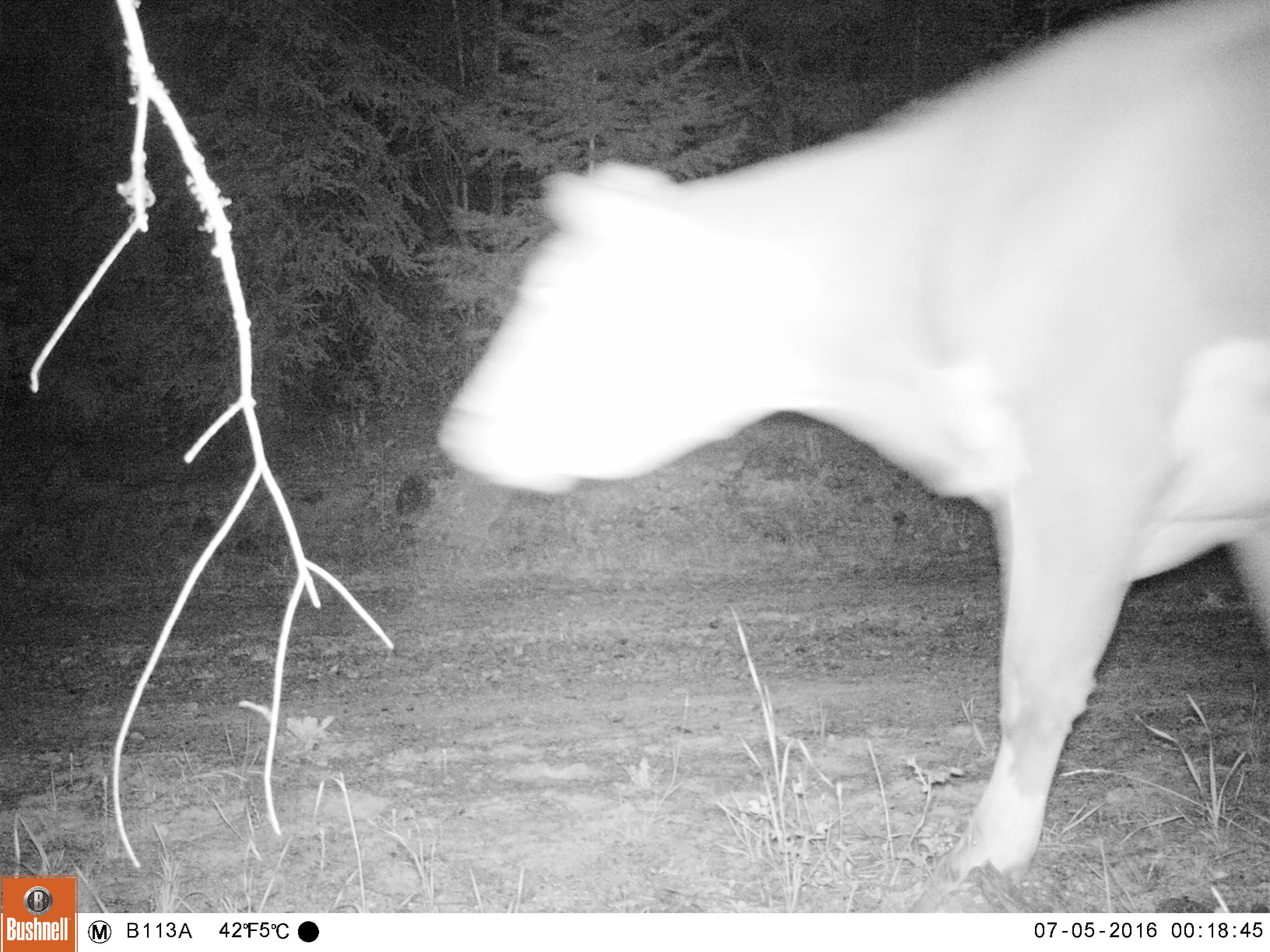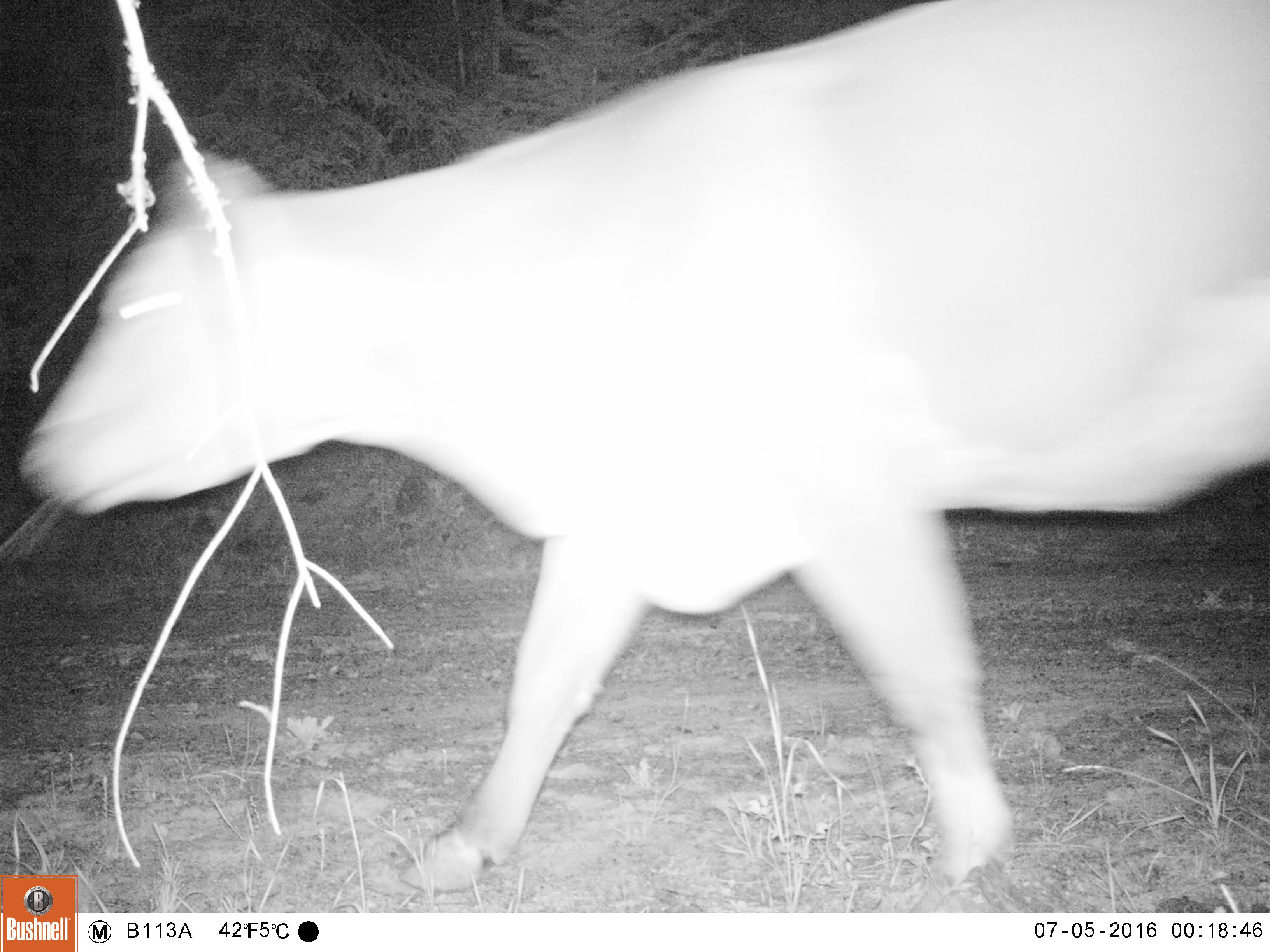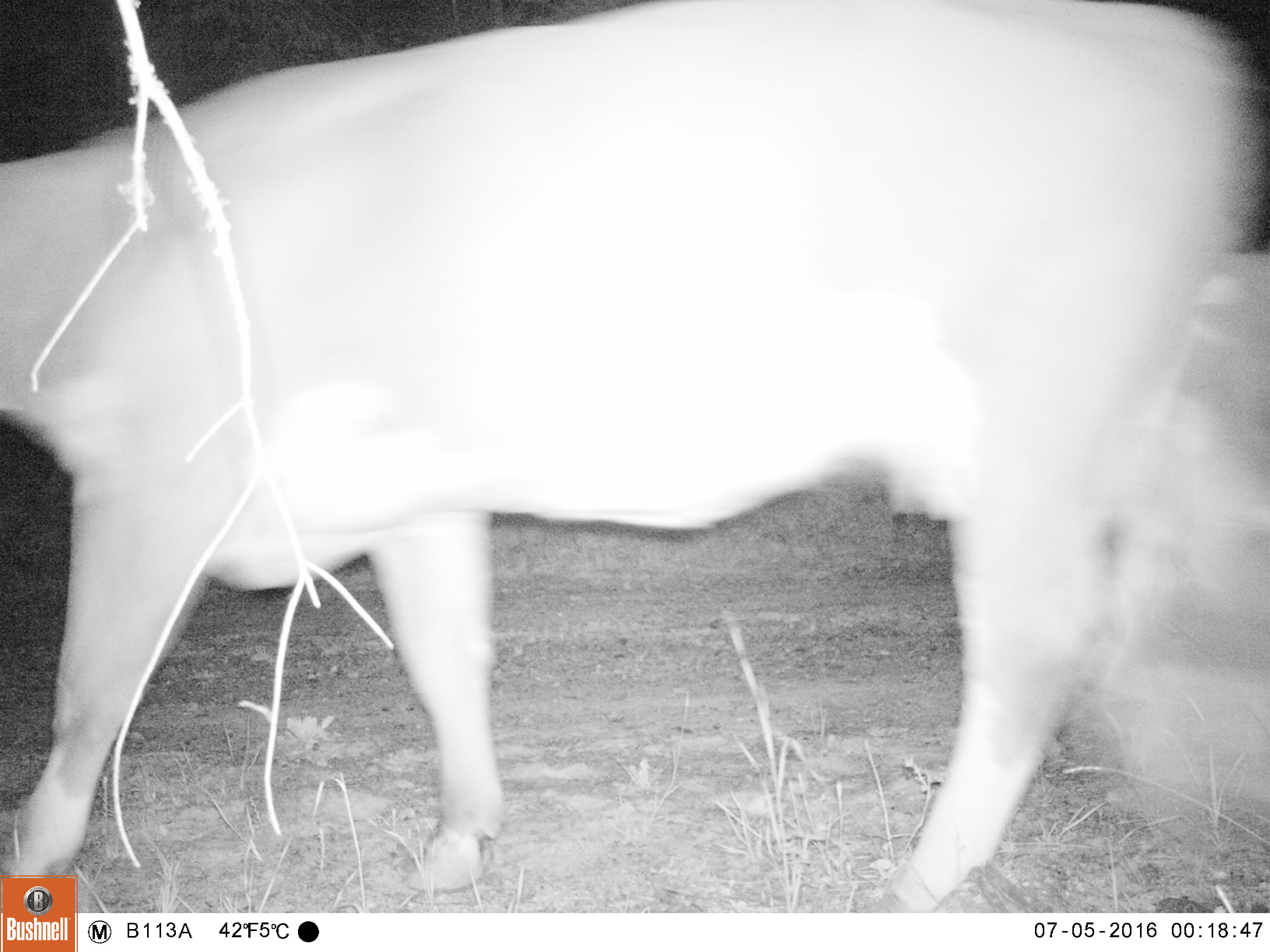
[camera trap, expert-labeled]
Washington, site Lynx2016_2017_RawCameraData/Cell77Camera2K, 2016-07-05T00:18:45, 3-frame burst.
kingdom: Animalia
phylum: Chordata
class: Mammalia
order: Artiodactyla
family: Bovidae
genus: Bos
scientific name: Bos taurus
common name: domestic cattle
Domestic cattle (Bos taurus). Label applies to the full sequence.